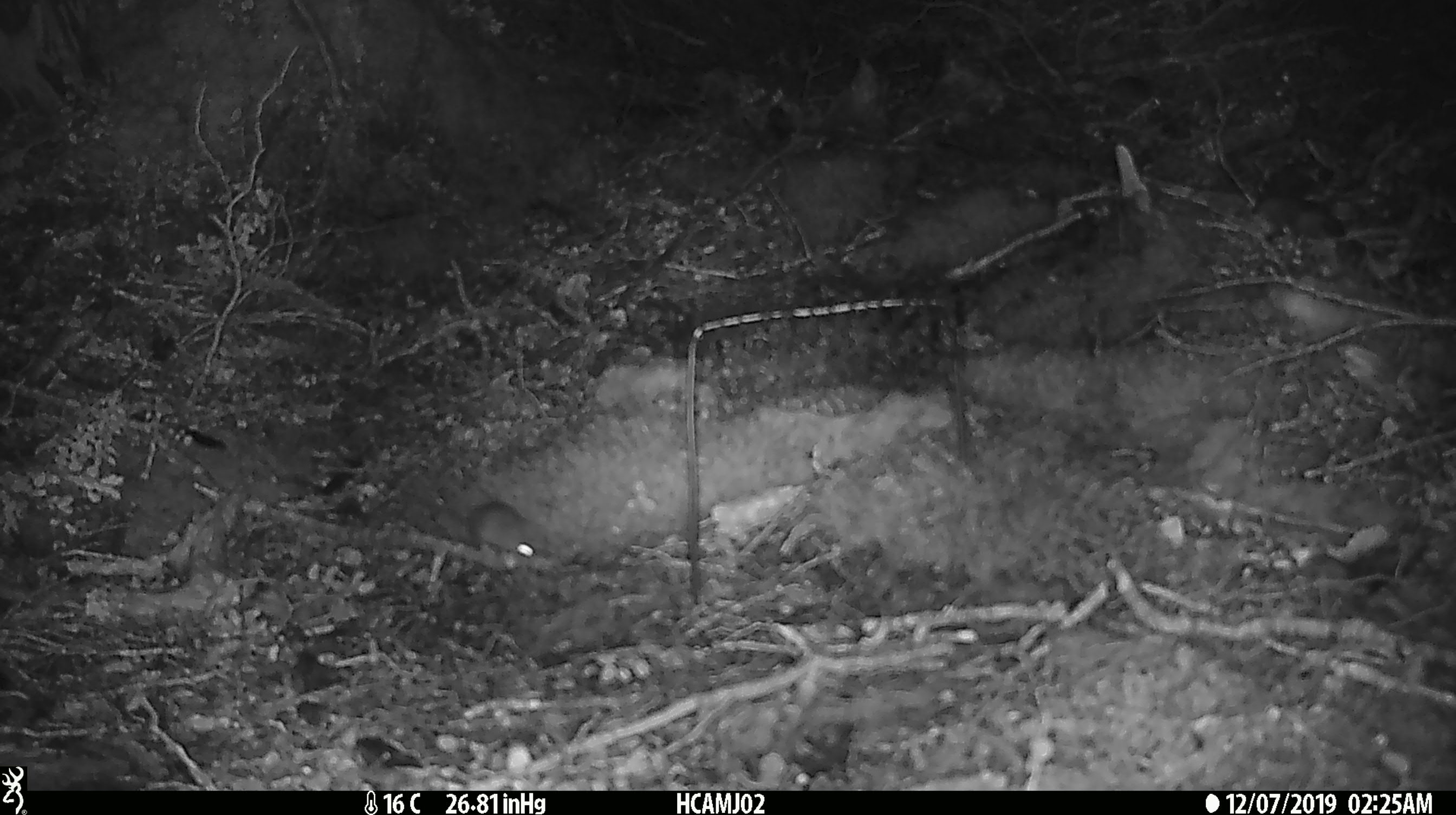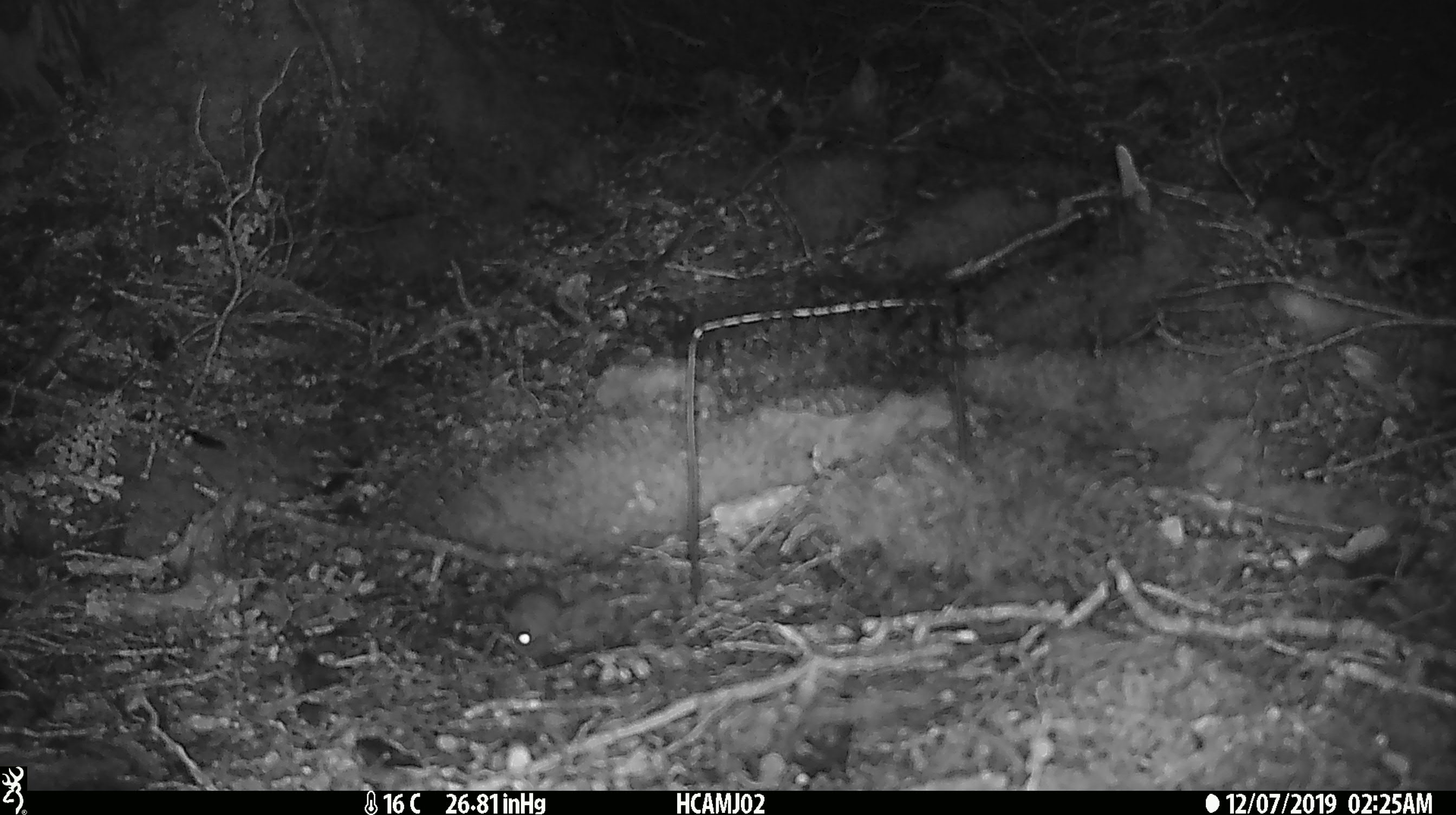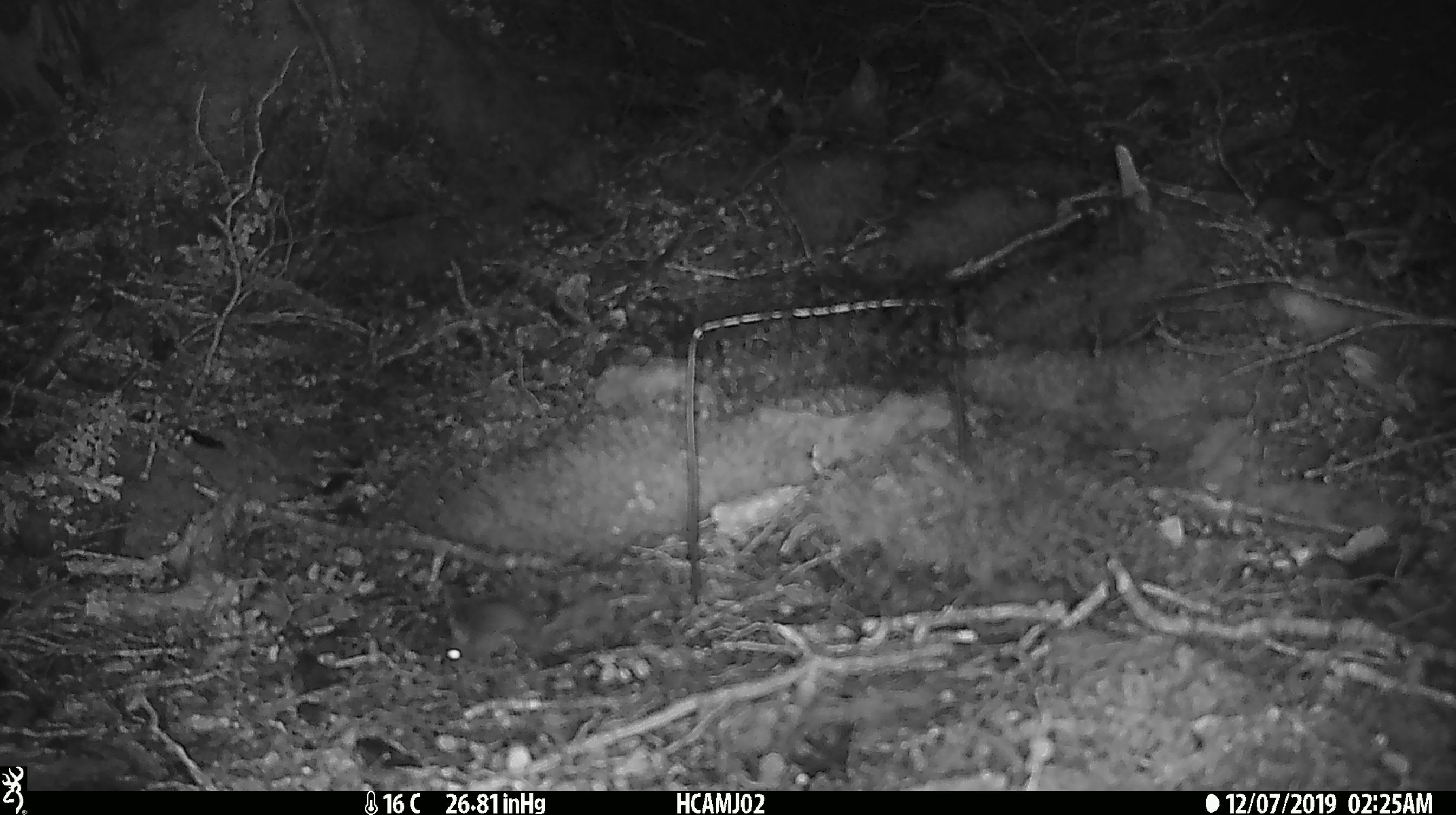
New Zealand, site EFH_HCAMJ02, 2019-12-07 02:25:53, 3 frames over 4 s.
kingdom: Animalia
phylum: Chordata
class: Mammalia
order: Rodentia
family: Muridae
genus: Mus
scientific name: Mus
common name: mouse